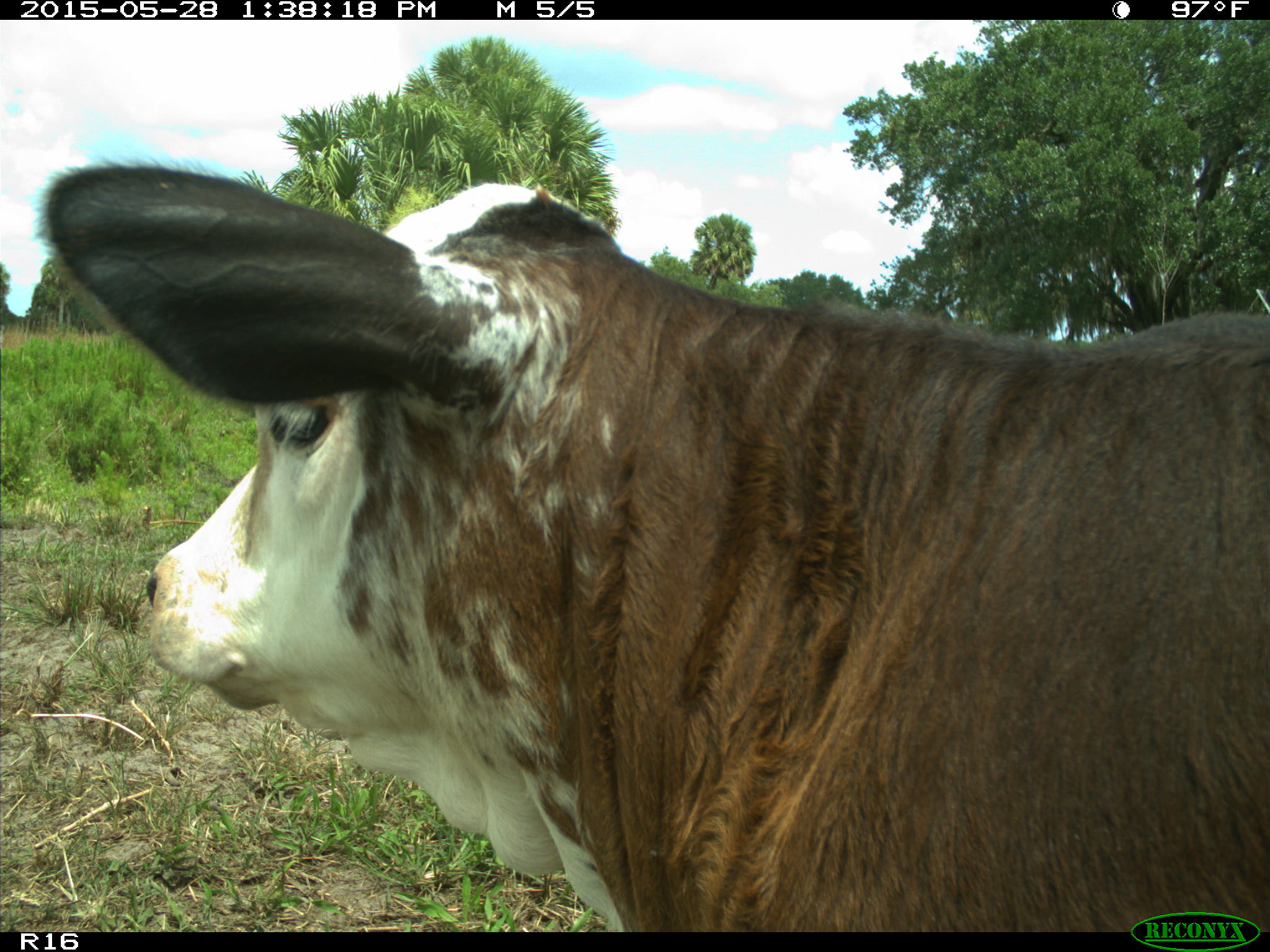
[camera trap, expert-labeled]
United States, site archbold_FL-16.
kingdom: Animalia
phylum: Chordata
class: Mammalia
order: Artiodactyla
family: Bovidae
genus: Bos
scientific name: Bos taurus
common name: domestic cow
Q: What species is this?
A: Bos taurus (domestic cow).